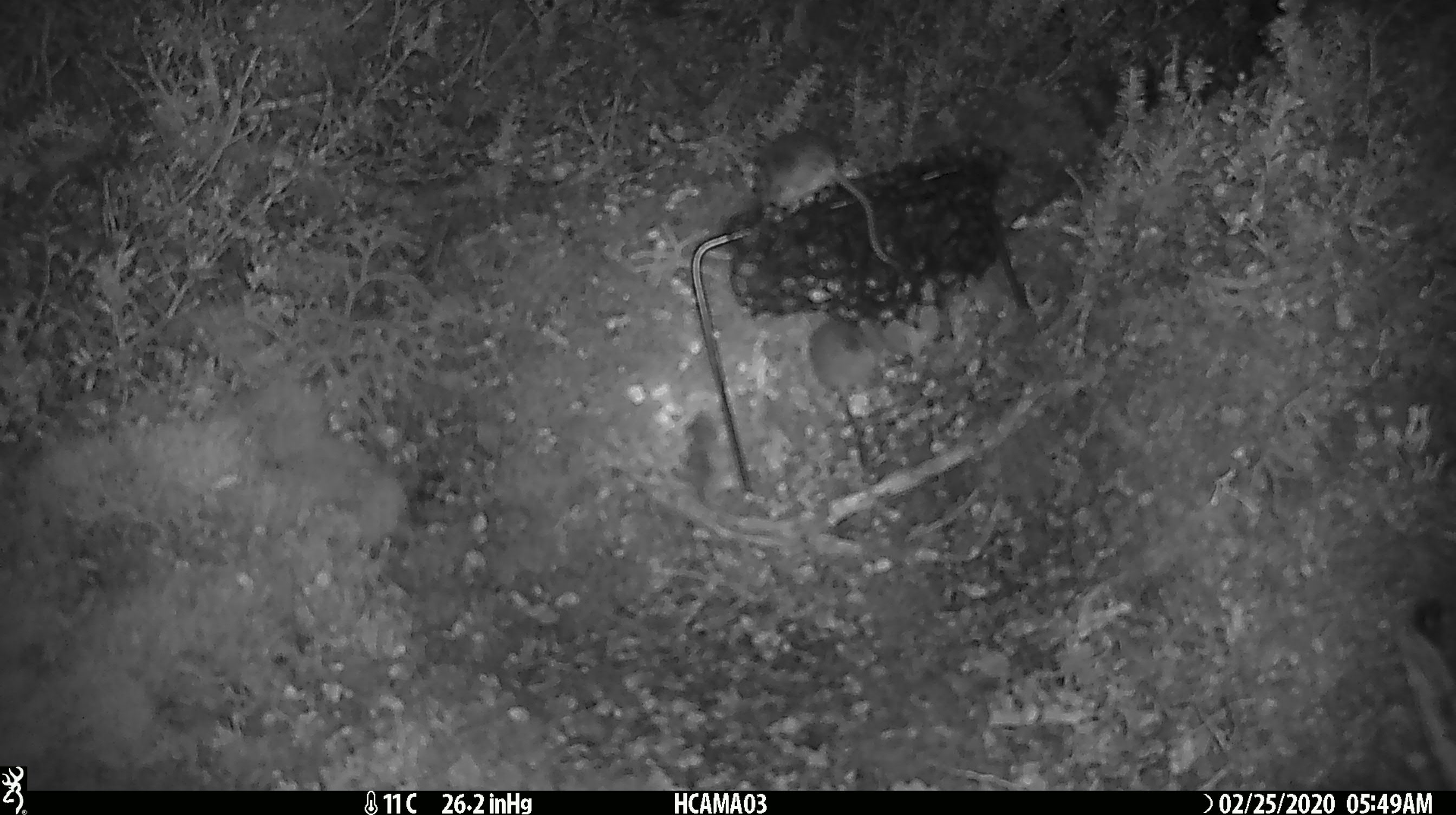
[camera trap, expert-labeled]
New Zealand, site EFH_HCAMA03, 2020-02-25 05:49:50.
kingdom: Animalia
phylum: Chordata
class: Mammalia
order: Rodentia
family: Muridae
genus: Mus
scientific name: Mus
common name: mouse